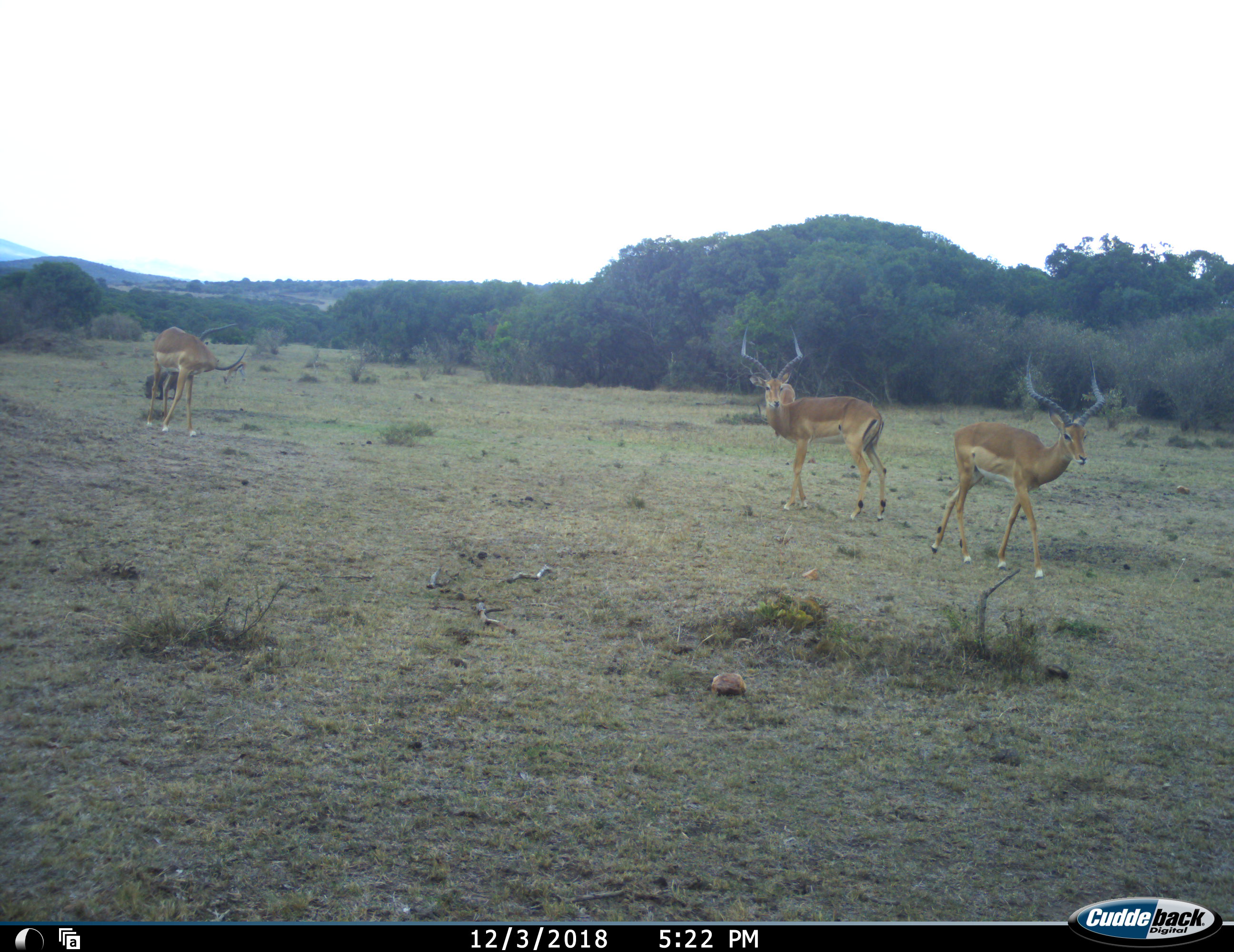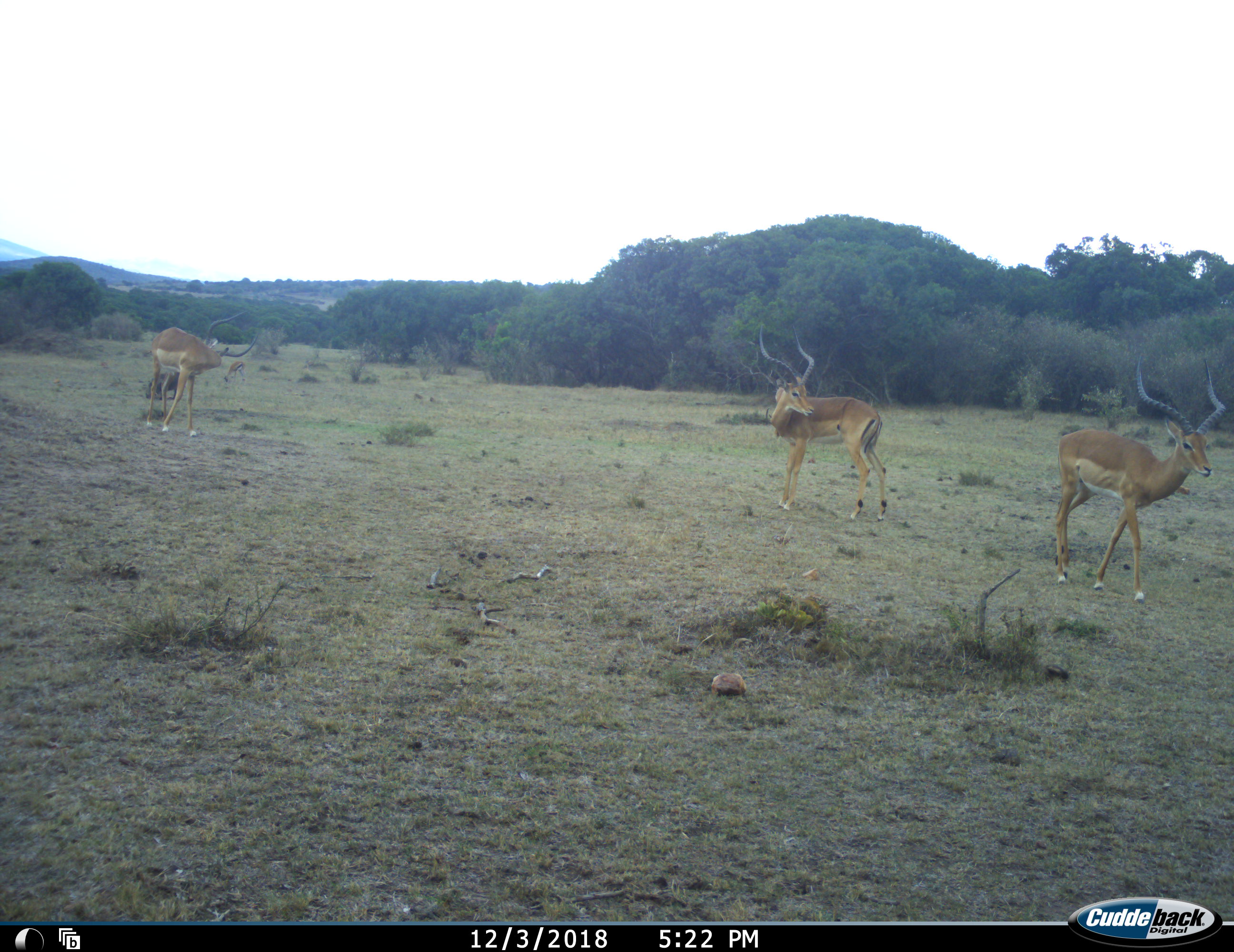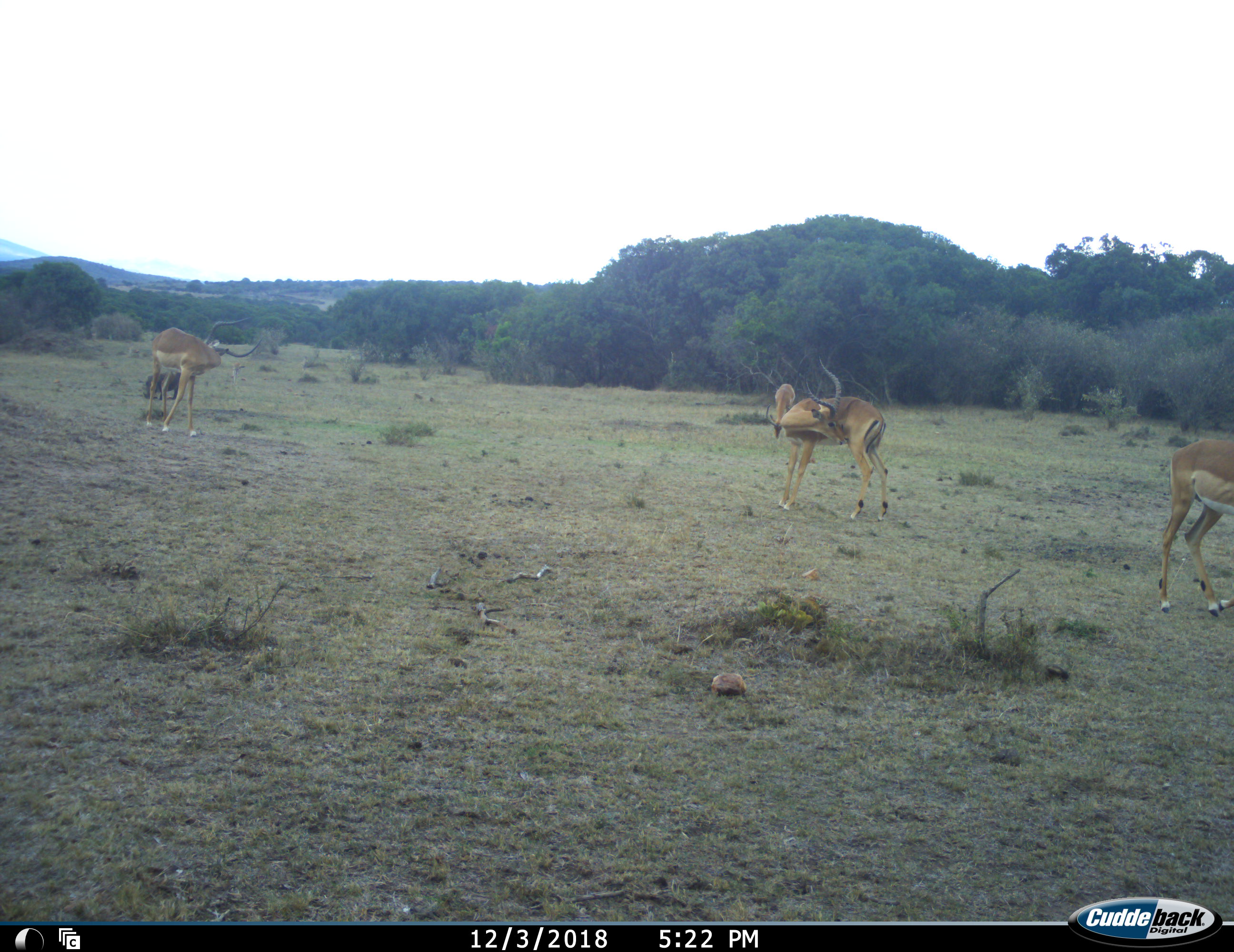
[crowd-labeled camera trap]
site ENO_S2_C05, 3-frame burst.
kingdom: Animalia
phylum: Chordata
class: Mammalia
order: Artiodactyla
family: Bovidae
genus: Eudorcas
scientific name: Eudorcas thomsonii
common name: thomson's gazelle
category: gazellethomsons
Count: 1.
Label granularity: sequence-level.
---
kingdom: Animalia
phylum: Chordata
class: Mammalia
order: Artiodactyla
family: Bovidae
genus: Aepyceros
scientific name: Aepyceros melampus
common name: impala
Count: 4.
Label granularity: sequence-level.